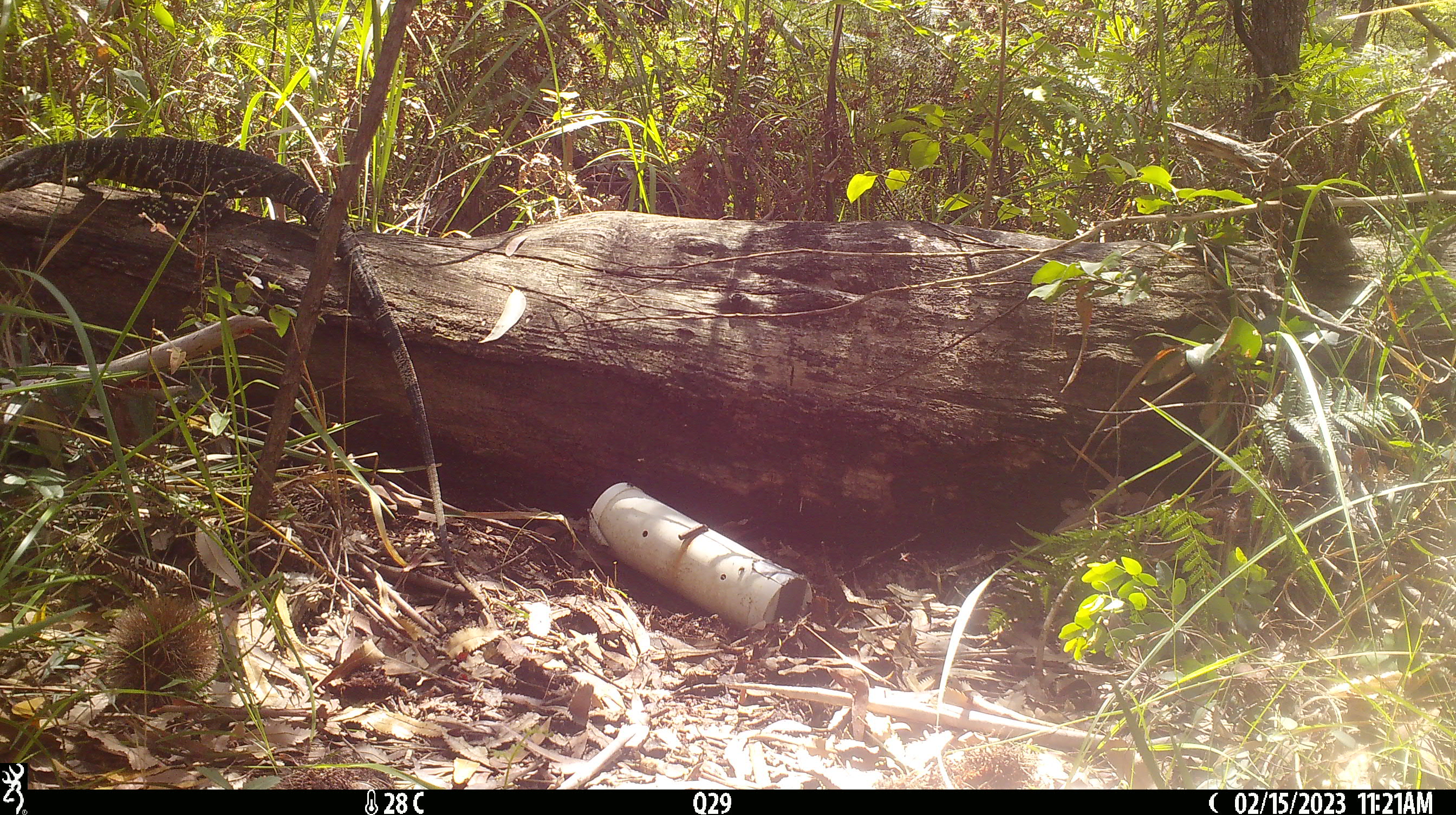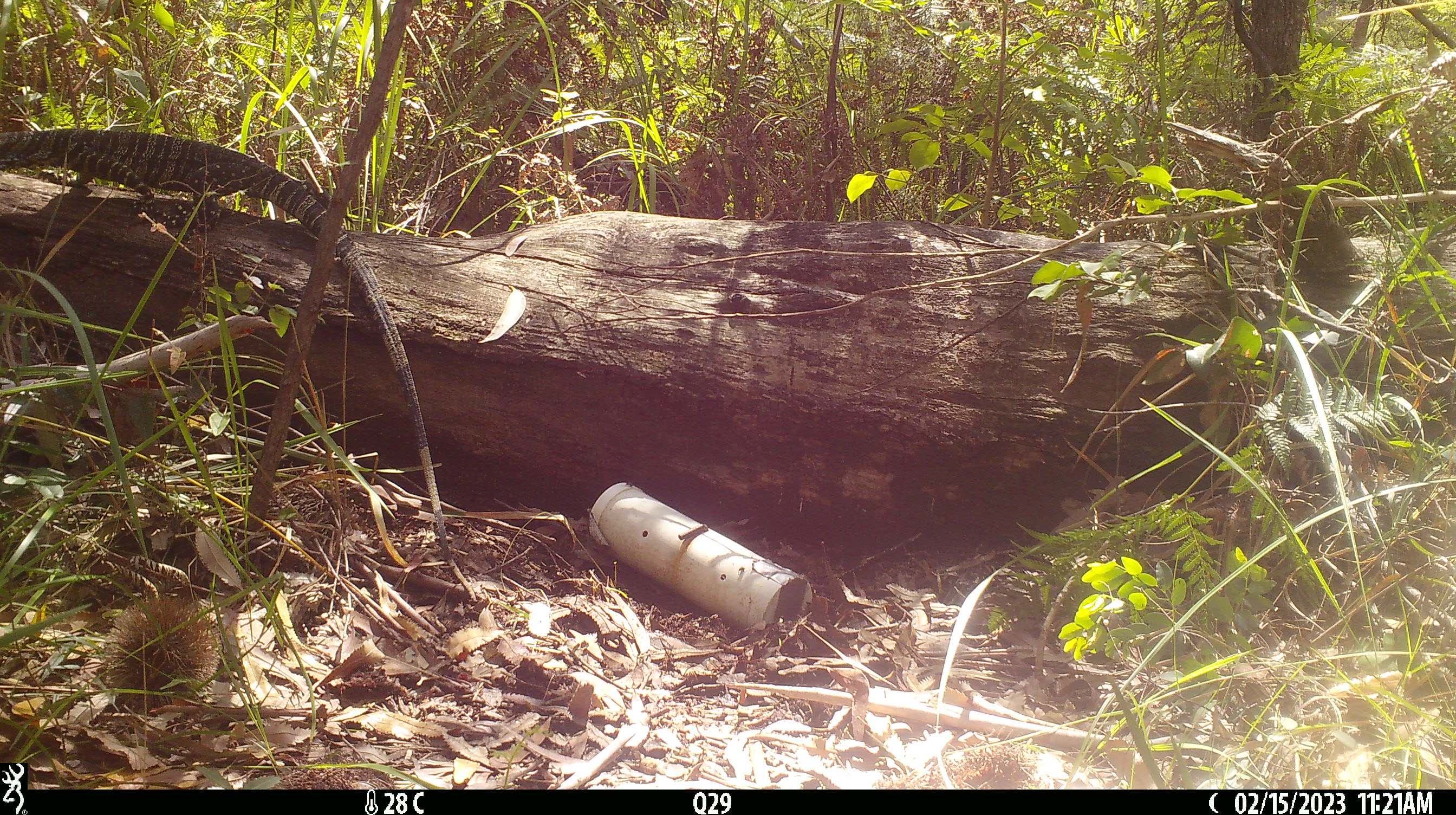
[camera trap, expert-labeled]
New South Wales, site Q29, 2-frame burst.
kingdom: Animalia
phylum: Chordata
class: Reptilia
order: Squamata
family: Varanidae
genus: Varanus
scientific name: Varanus varius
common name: lace monitor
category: goanna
Goanna (lace monitor) (Varanus varius).